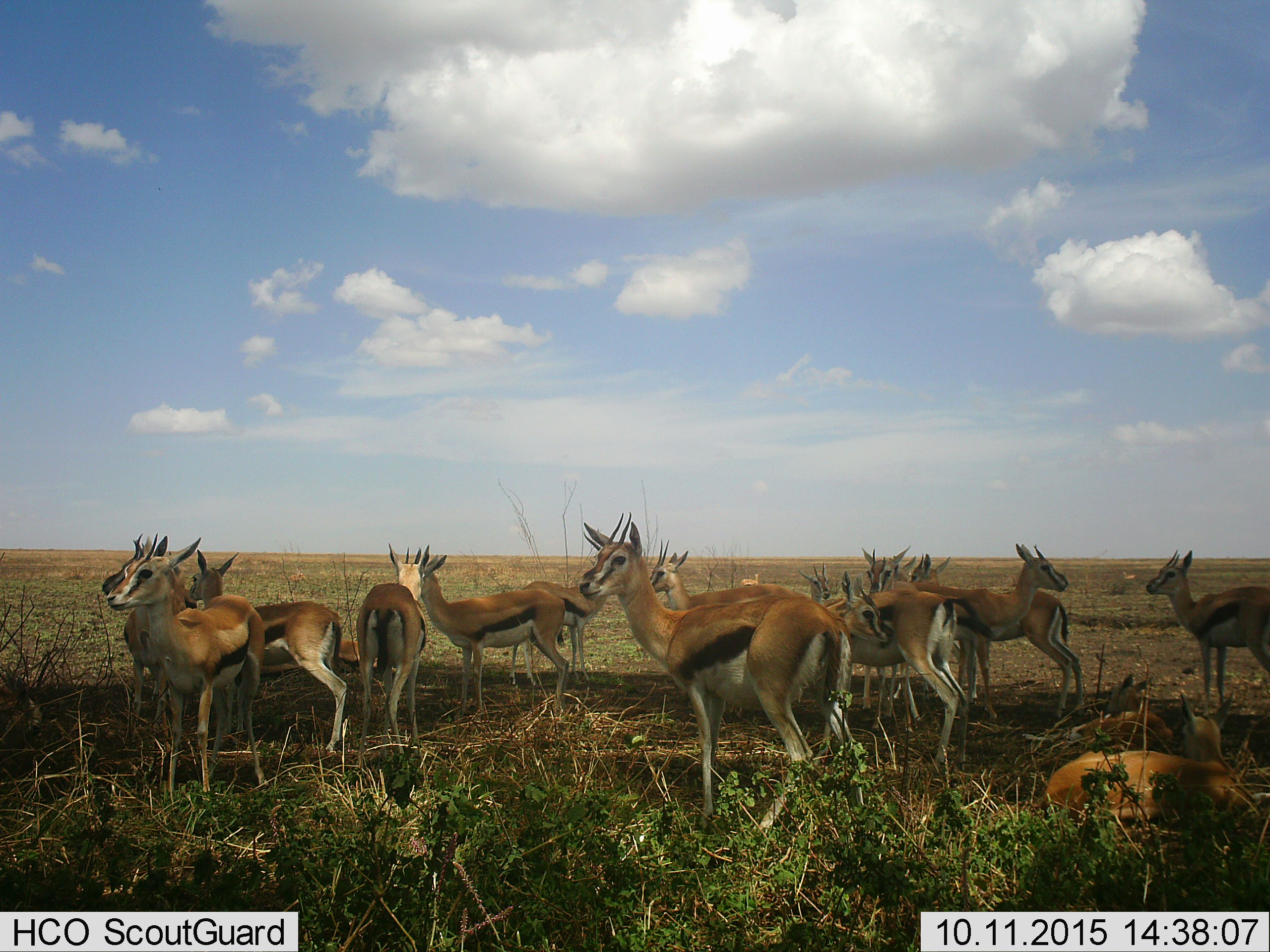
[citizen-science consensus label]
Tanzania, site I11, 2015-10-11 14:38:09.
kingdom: Animalia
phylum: Chordata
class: Mammalia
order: Artiodactyla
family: Bovidae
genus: Eudorcas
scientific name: Eudorcas thomsonii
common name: thomson's gazelle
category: gazellethomsons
Gazellethomsons (thomson's gazelle) (Eudorcas thomsonii), count 11-50. Behavior (volunteer vote fractions): standing 100%, resting 75%, moving 0%, interacting 0%. Young present (vote fraction): 25%. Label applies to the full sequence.